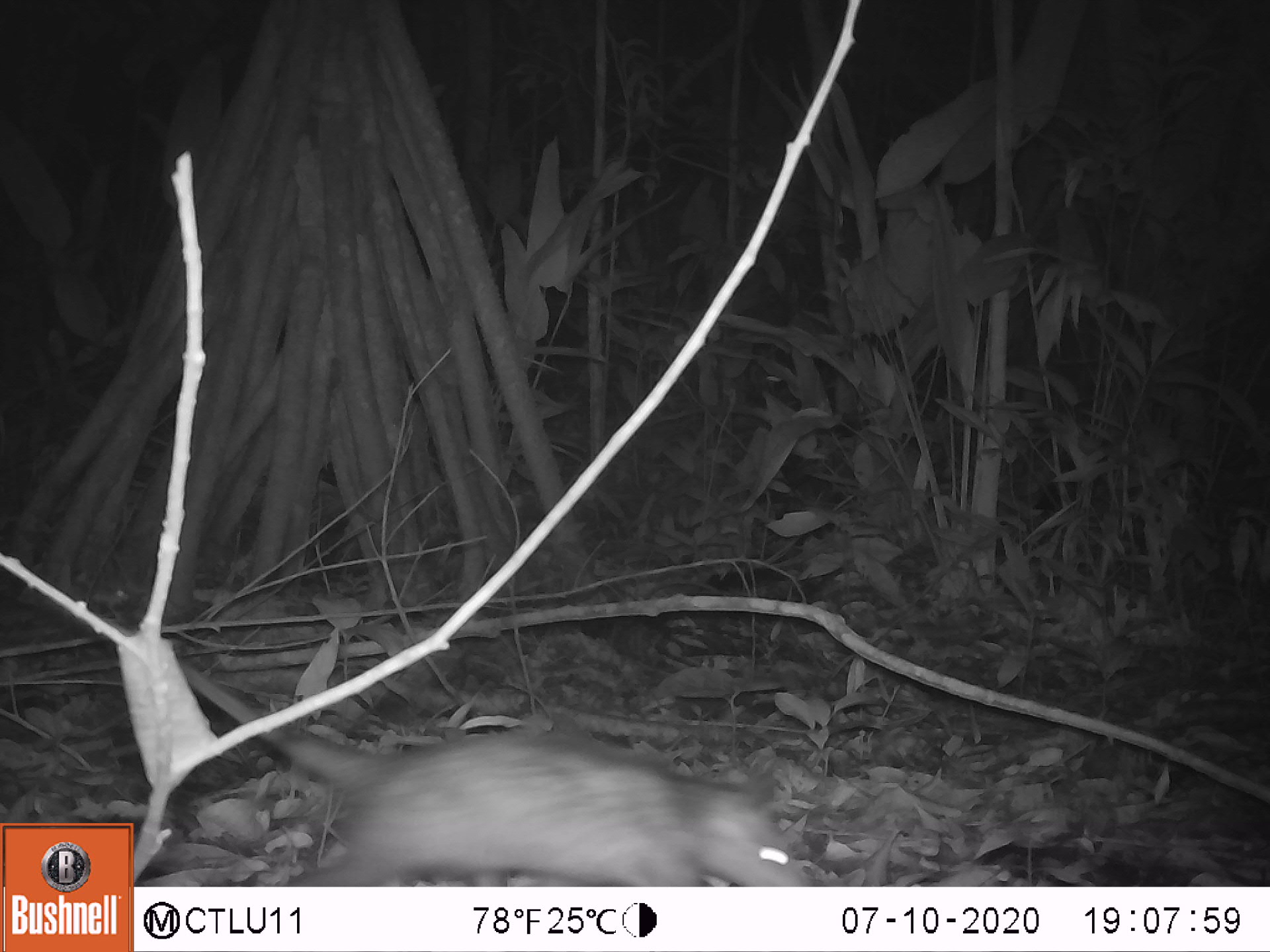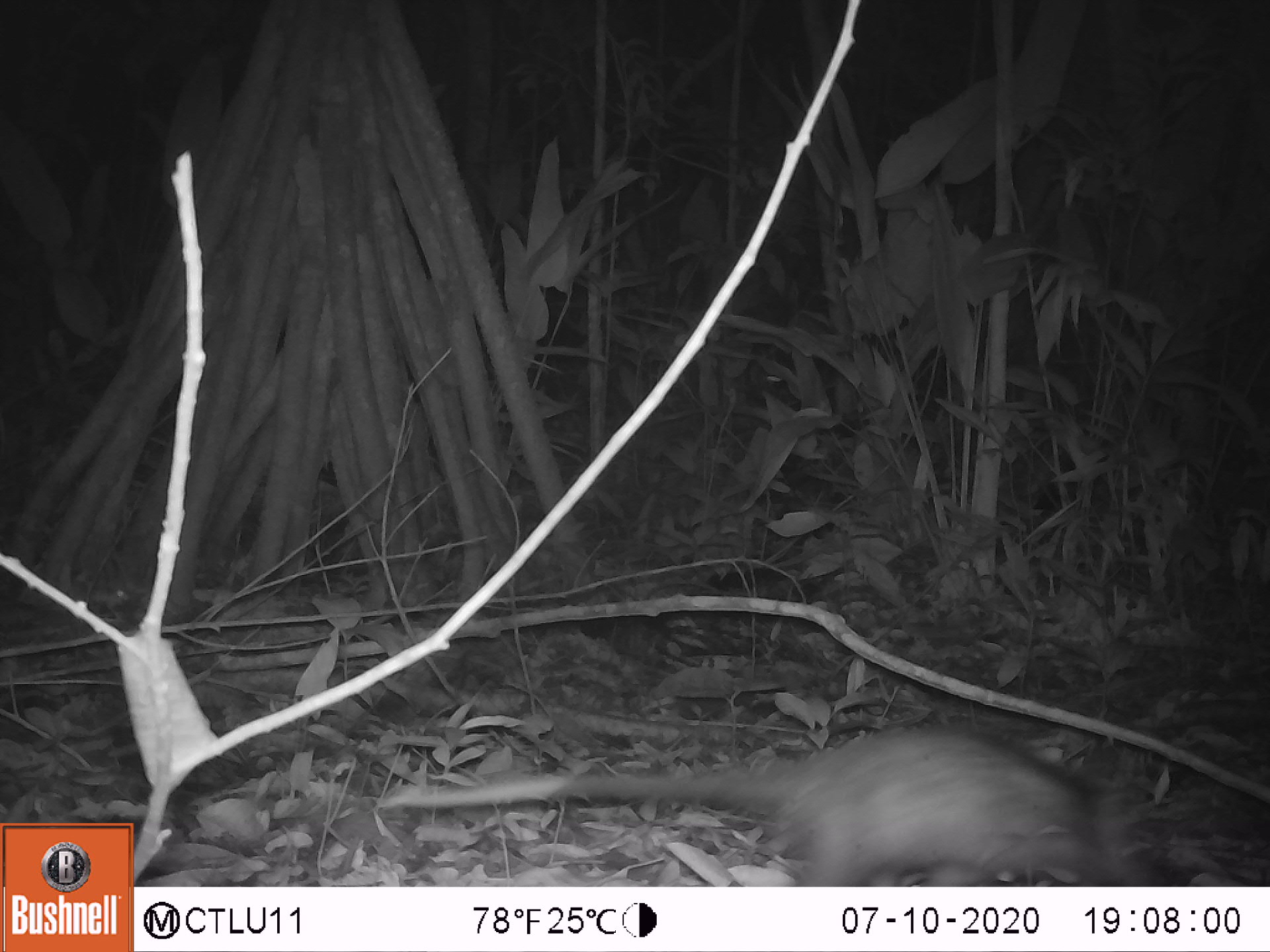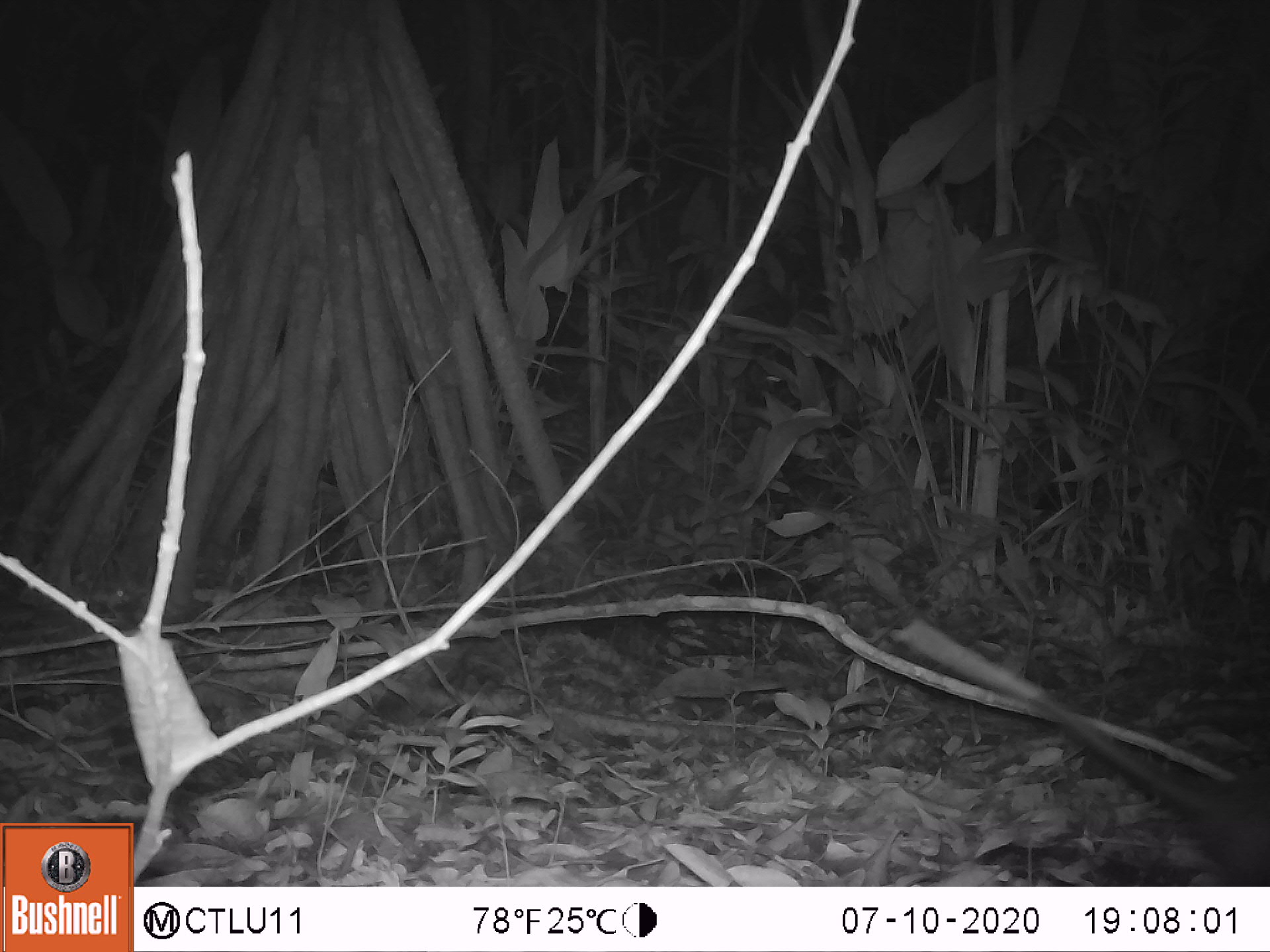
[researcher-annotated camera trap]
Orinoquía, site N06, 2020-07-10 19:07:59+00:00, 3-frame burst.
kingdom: Animalia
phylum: Chordata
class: Mammalia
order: Didelphimorphia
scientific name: Didelphimorphia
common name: possum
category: unknown possum